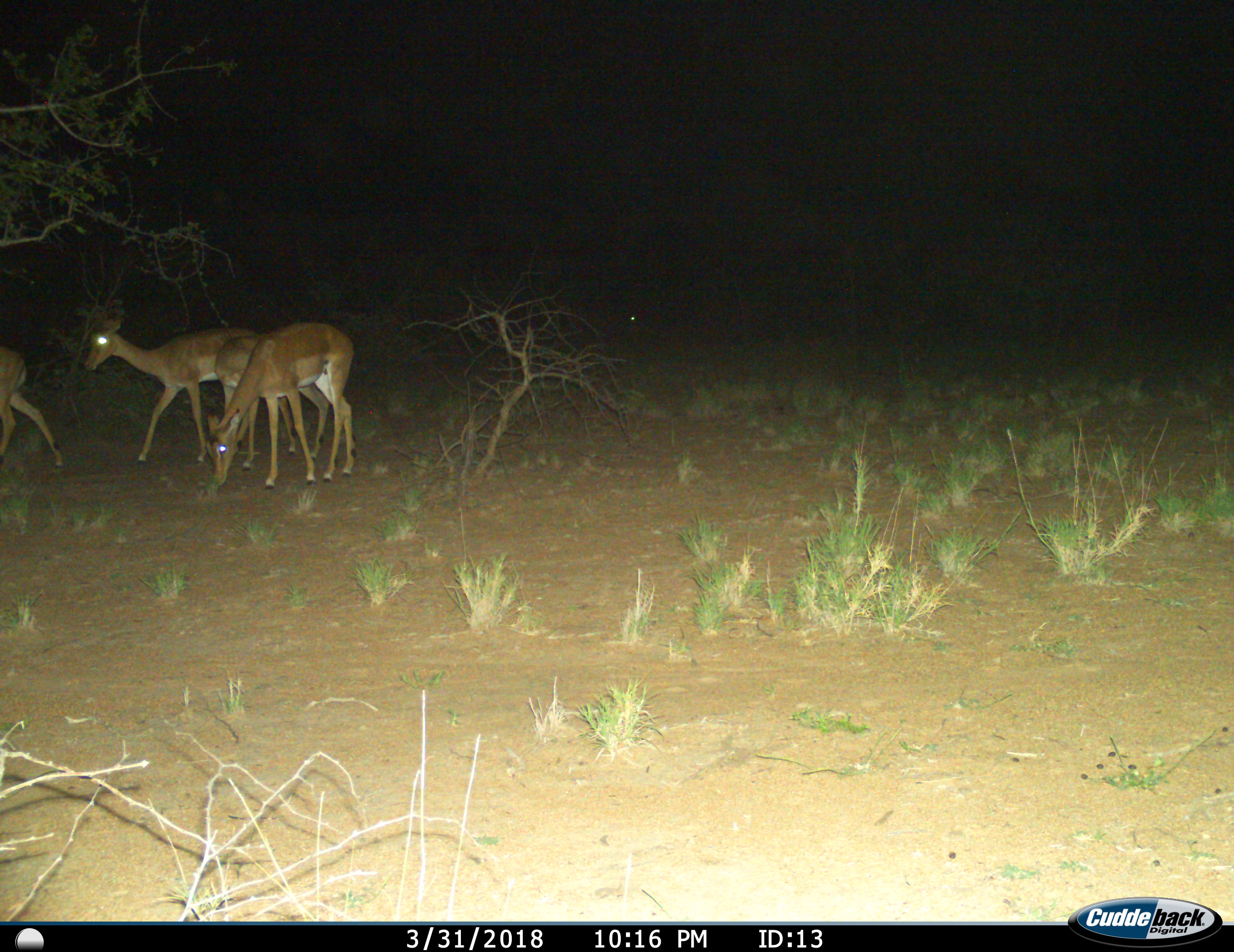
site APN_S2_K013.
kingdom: Animalia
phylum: Chordata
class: Mammalia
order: Artiodactyla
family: Bovidae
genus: Aepyceros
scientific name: Aepyceros melampus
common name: impala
Impala (Aepyceros melampus), count 4. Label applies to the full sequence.